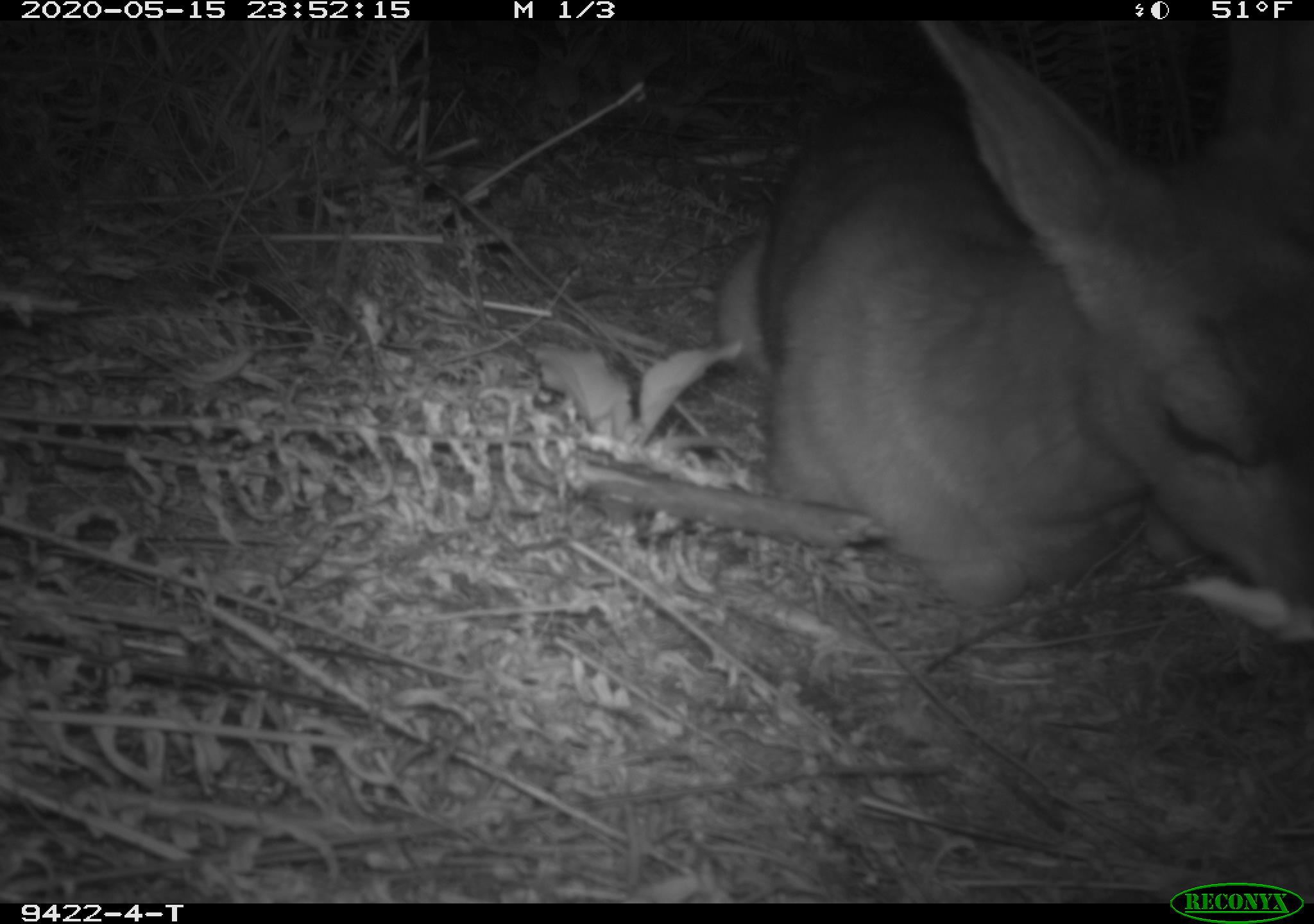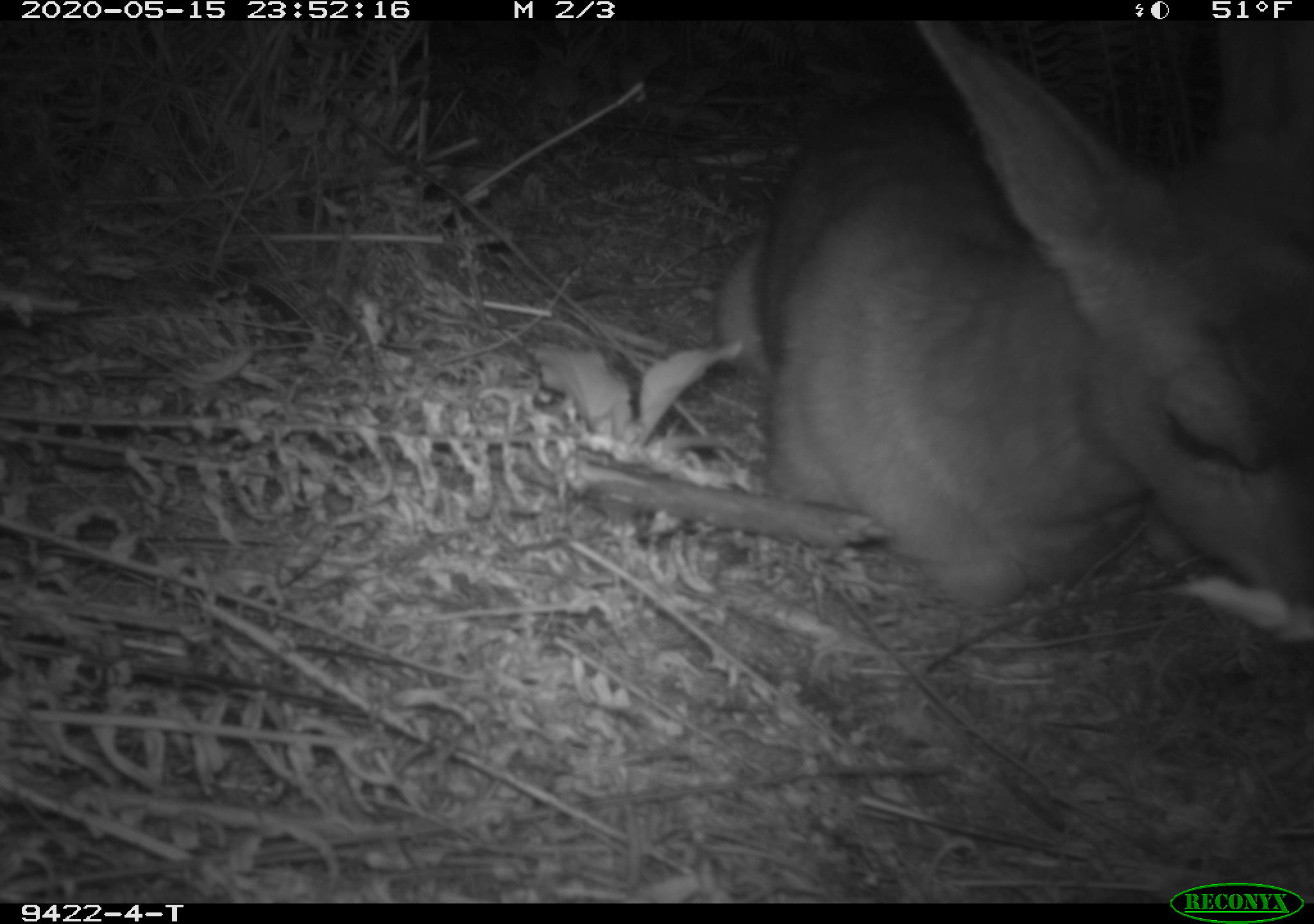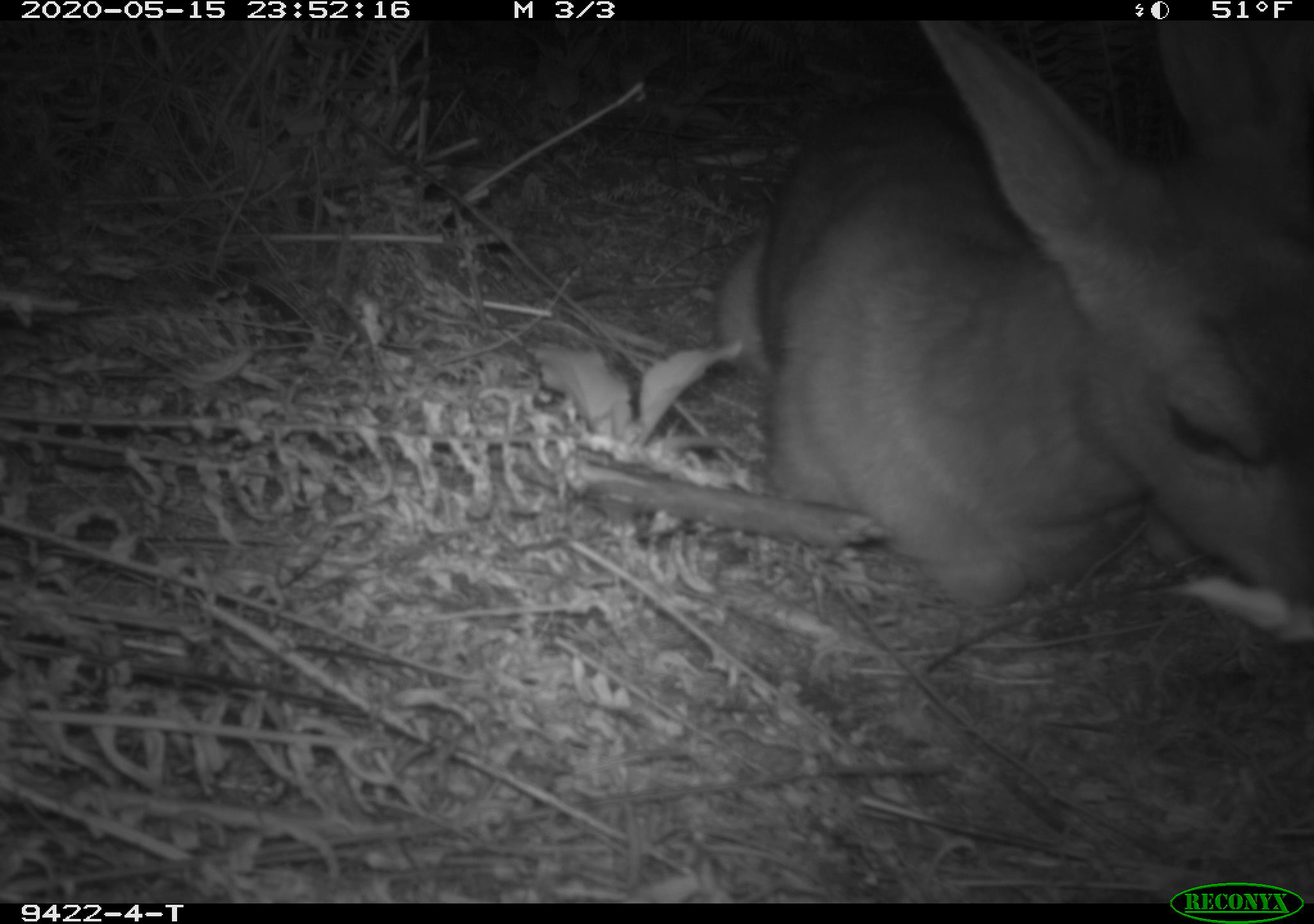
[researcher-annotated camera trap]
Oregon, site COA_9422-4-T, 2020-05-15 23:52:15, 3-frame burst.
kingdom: Animalia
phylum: Chordata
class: Mammalia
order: Artiodactyla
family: Cervidae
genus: Odocoileus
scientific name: Odocoileus hemionus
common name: black-tailed deer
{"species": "black-tailed deer (Odocoileus hemionus)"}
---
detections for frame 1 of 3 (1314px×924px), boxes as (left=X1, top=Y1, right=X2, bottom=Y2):
black-tailed deer: (left=700, top=24, right=1311, bottom=651)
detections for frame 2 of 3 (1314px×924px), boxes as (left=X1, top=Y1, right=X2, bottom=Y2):
black-tailed deer: (left=708, top=28, right=1309, bottom=649)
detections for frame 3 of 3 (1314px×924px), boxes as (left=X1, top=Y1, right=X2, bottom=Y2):
black-tailed deer: (left=702, top=28, right=1311, bottom=649)